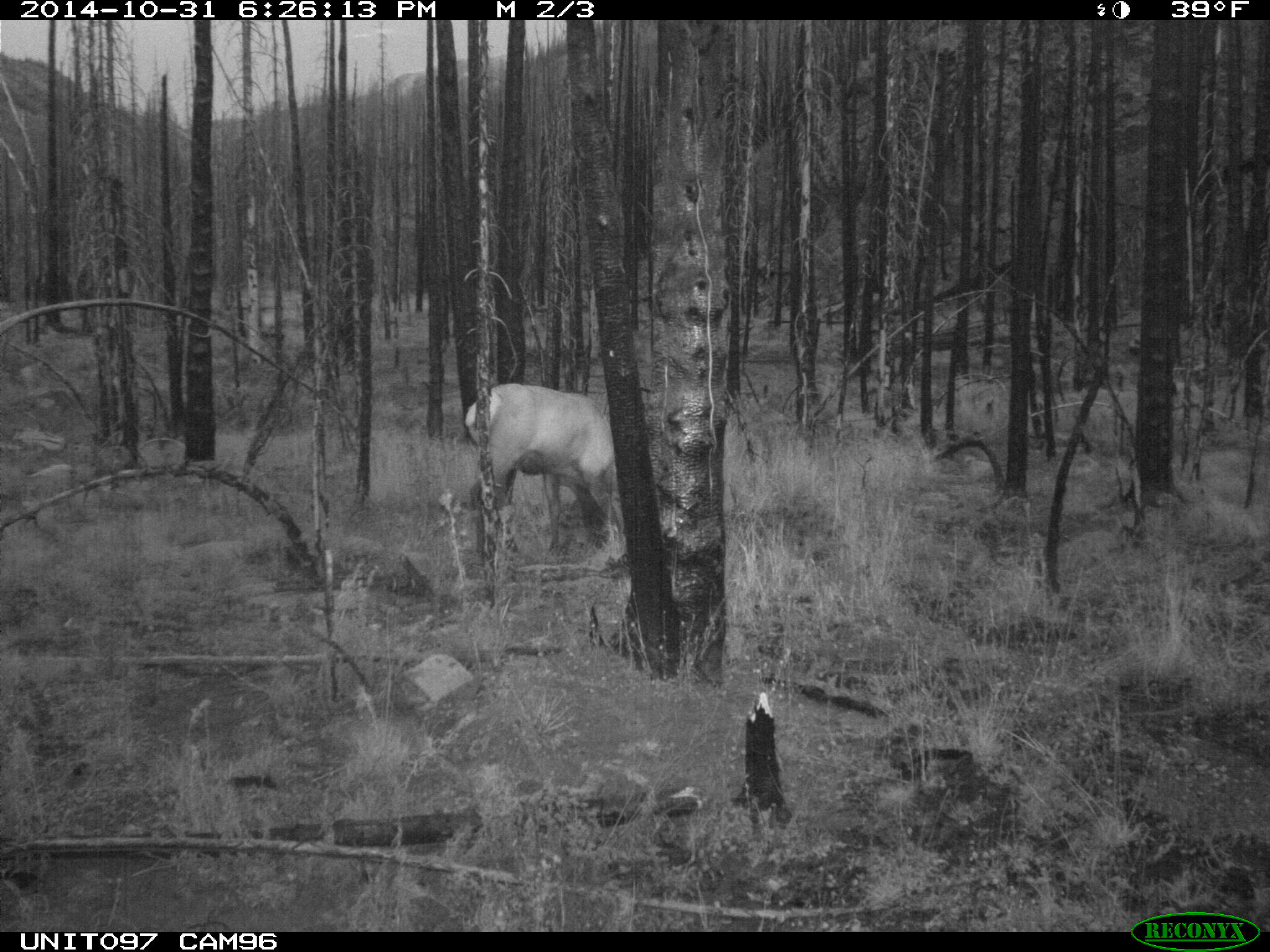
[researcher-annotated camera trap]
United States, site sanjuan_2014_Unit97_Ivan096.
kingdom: Animalia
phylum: Chordata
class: Mammalia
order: Artiodactyla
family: Cervidae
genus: Cervus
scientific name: Cervus elaphus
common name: red deer